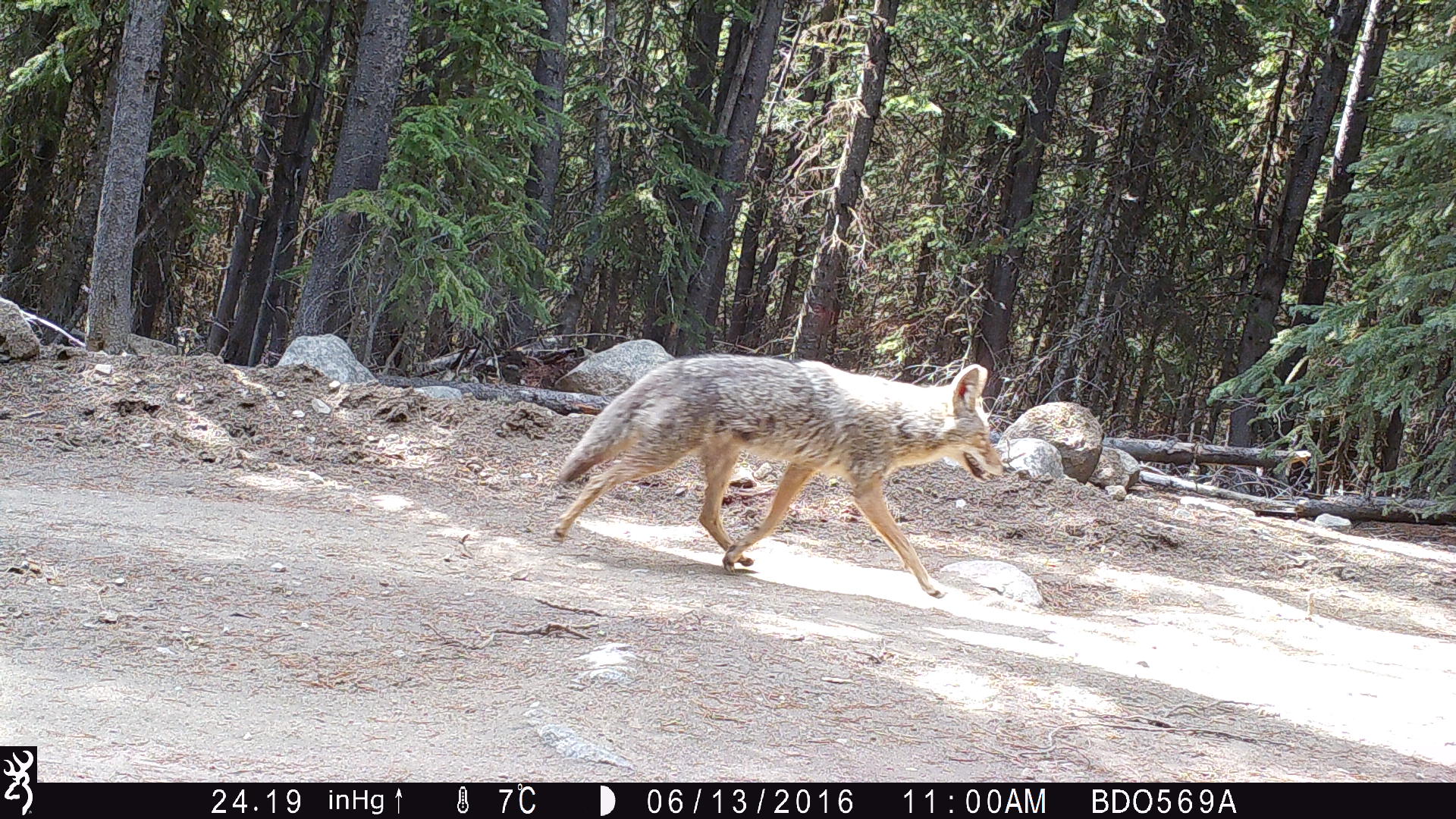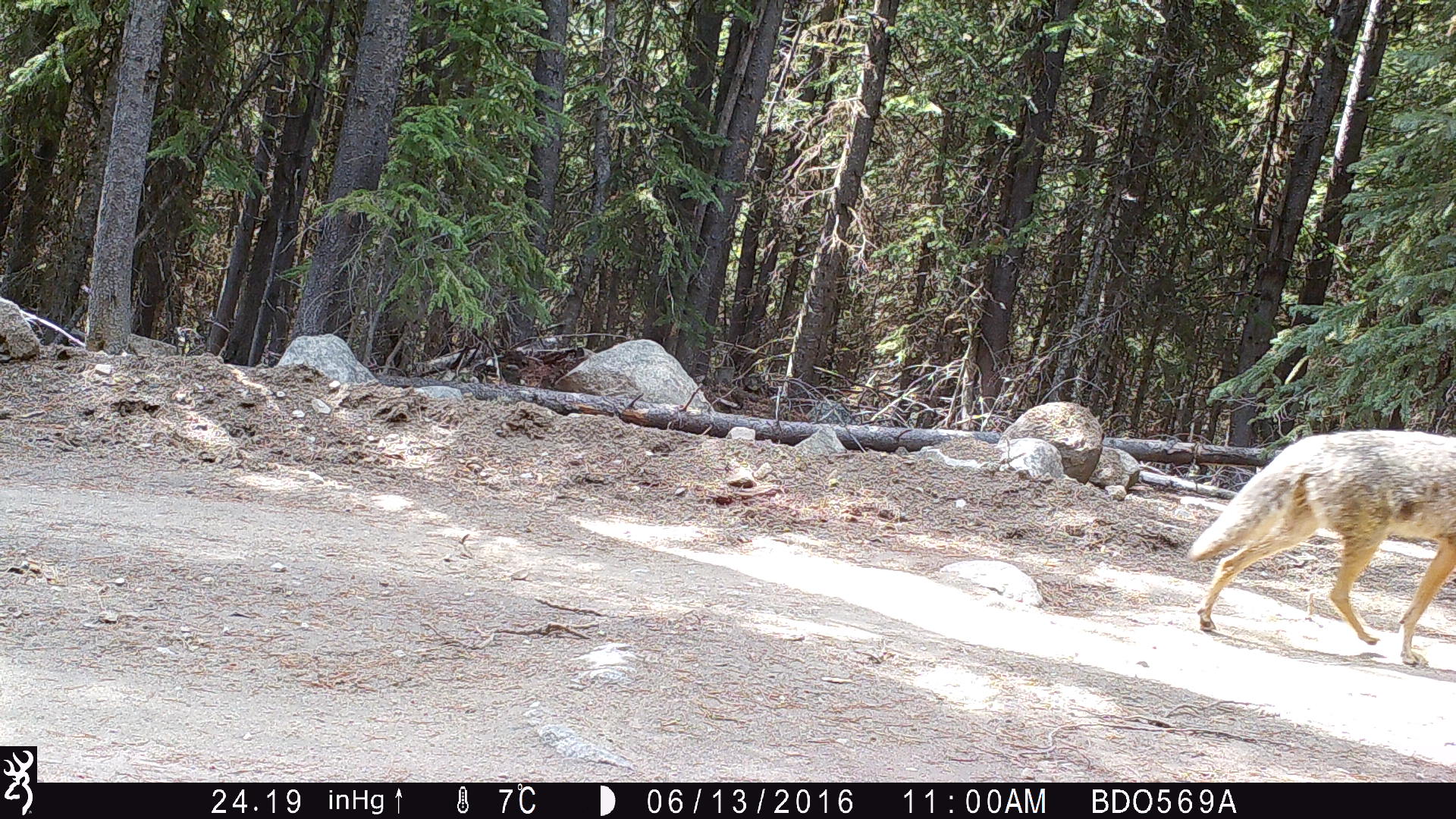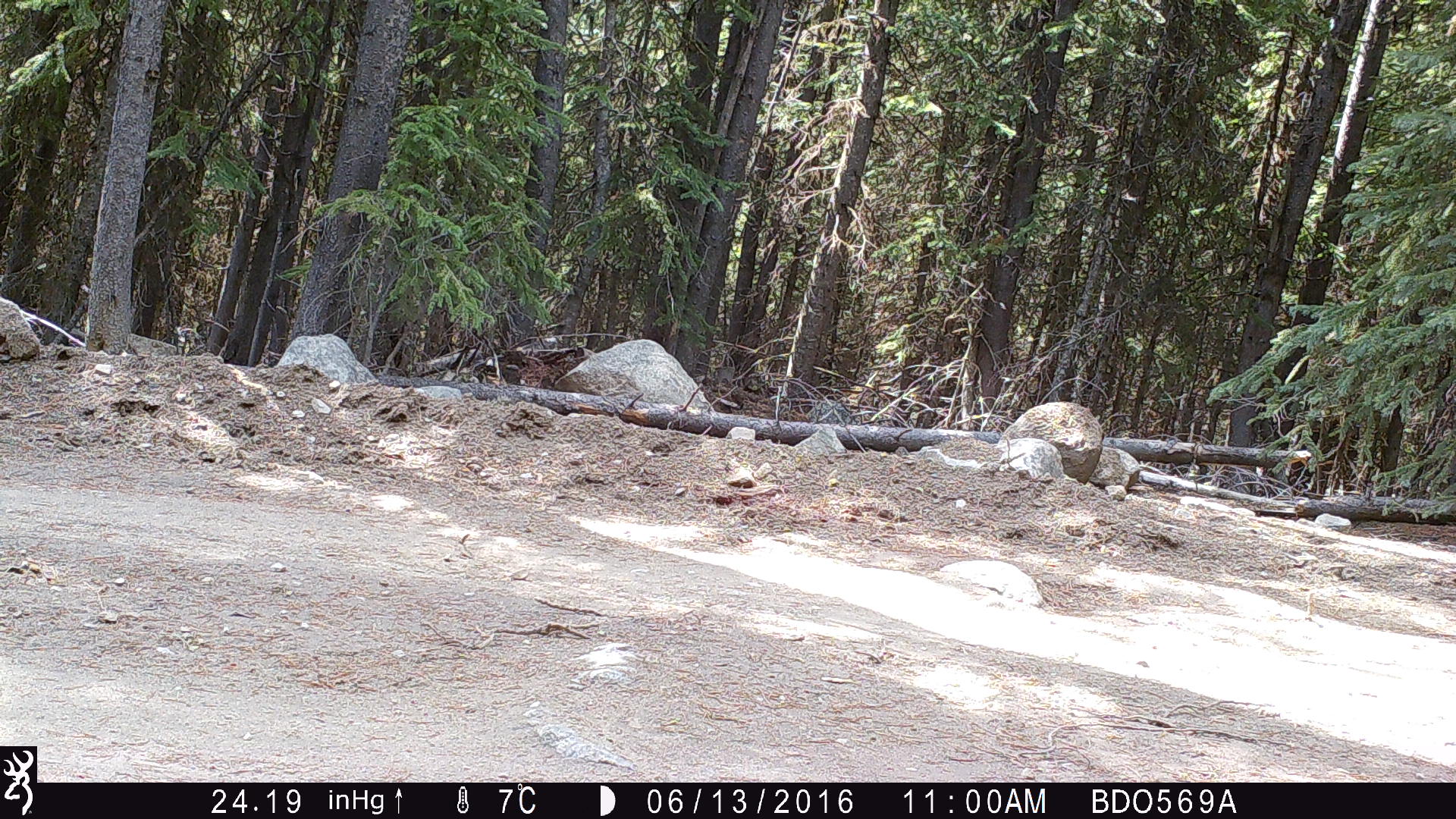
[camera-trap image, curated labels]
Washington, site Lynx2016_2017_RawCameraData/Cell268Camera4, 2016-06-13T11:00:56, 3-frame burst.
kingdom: Animalia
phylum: Chordata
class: Mammalia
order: Carnivora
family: Canidae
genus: Canis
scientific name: Canis latrans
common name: coyote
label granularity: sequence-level